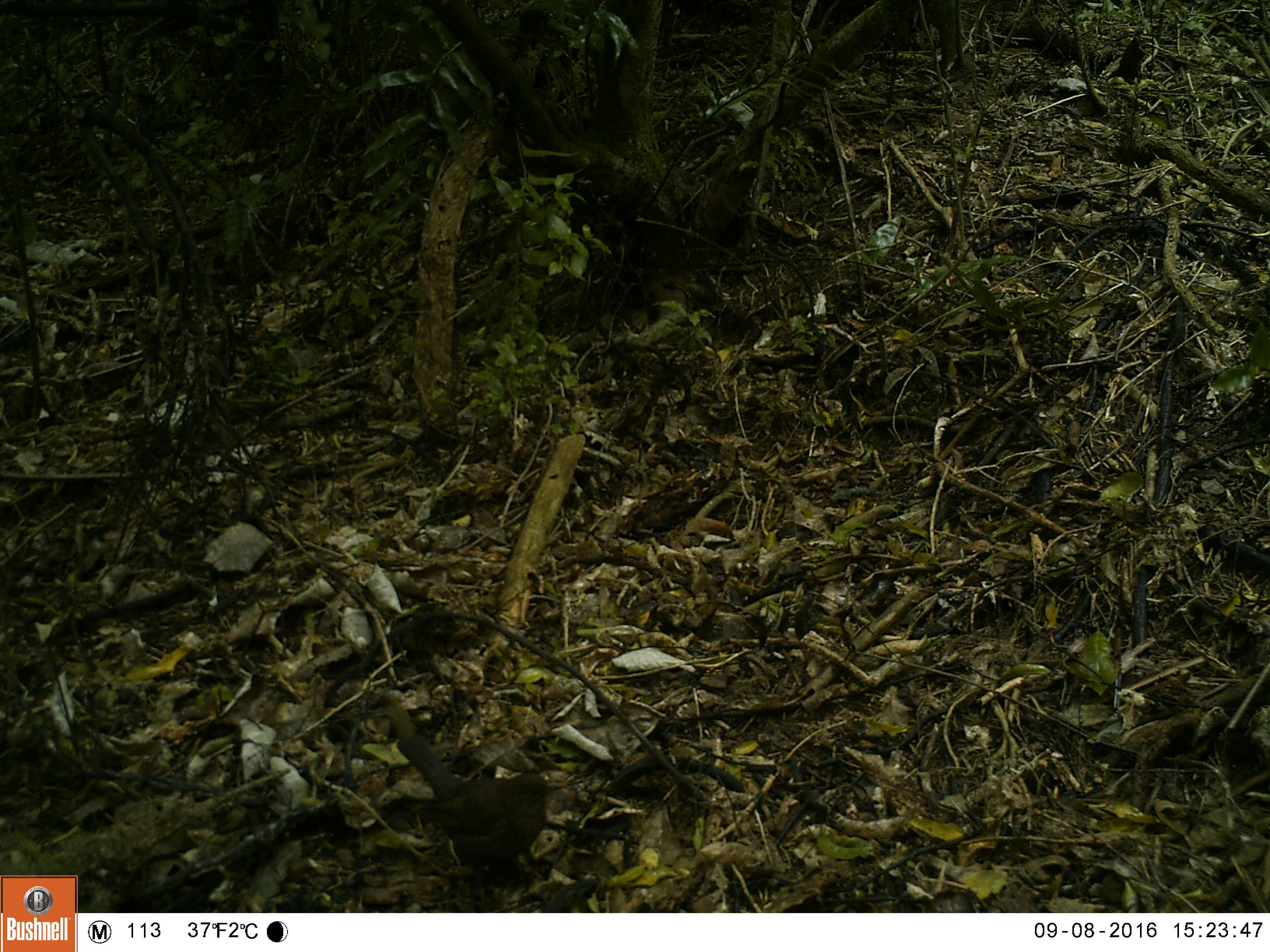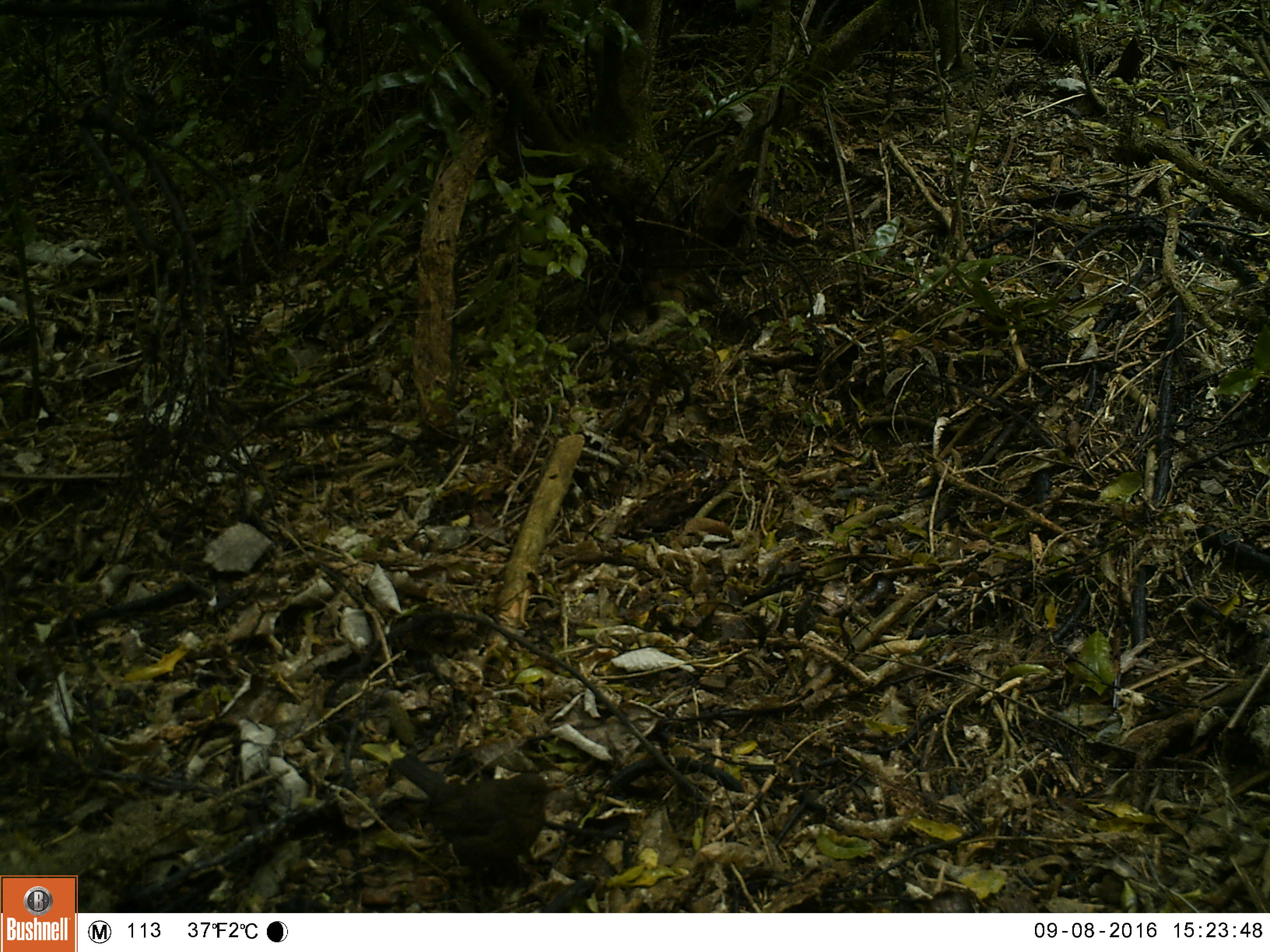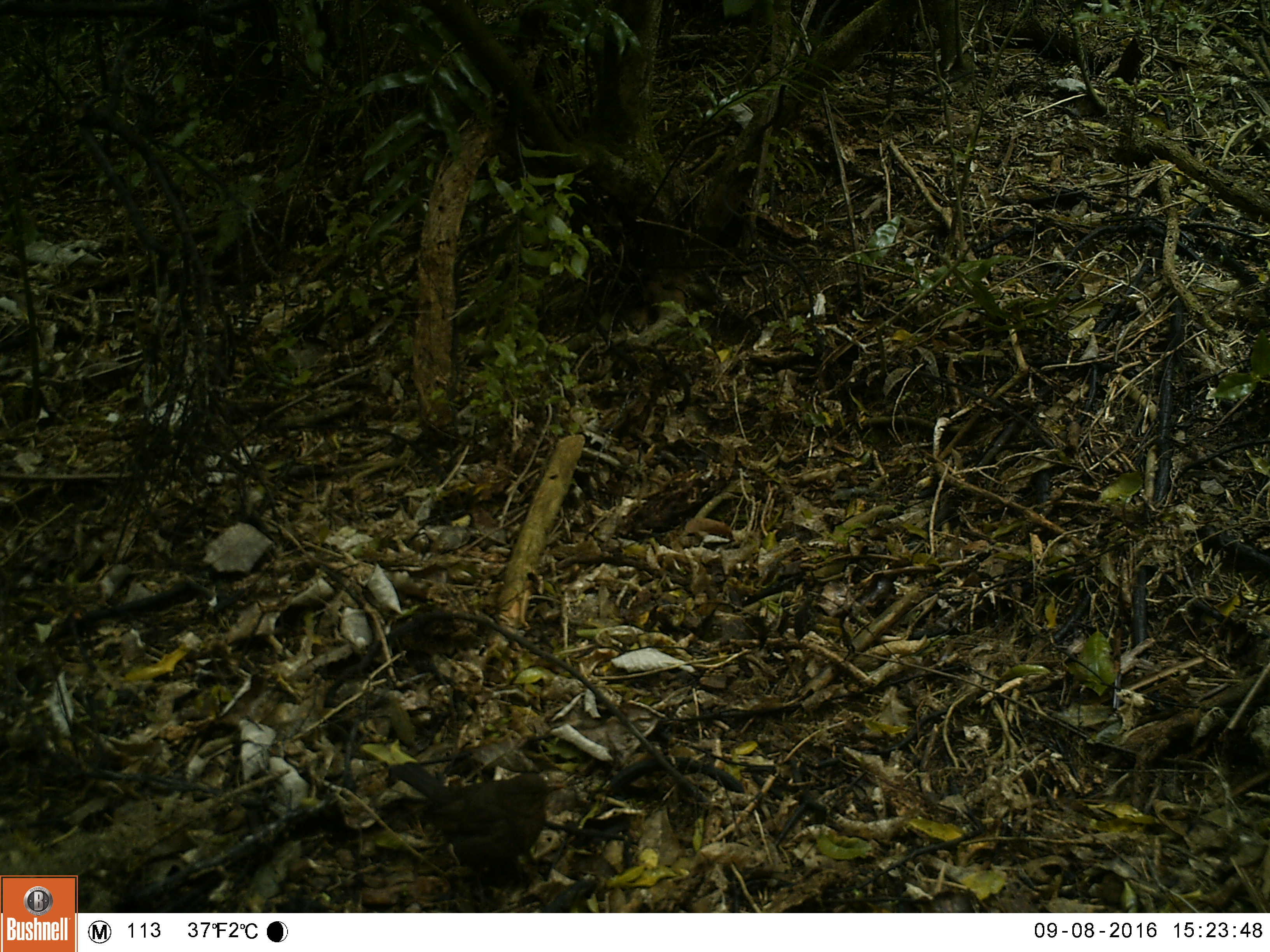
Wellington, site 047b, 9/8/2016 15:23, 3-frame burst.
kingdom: Animalia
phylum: Chordata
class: Aves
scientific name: Aves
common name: bird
Bird (Aves).